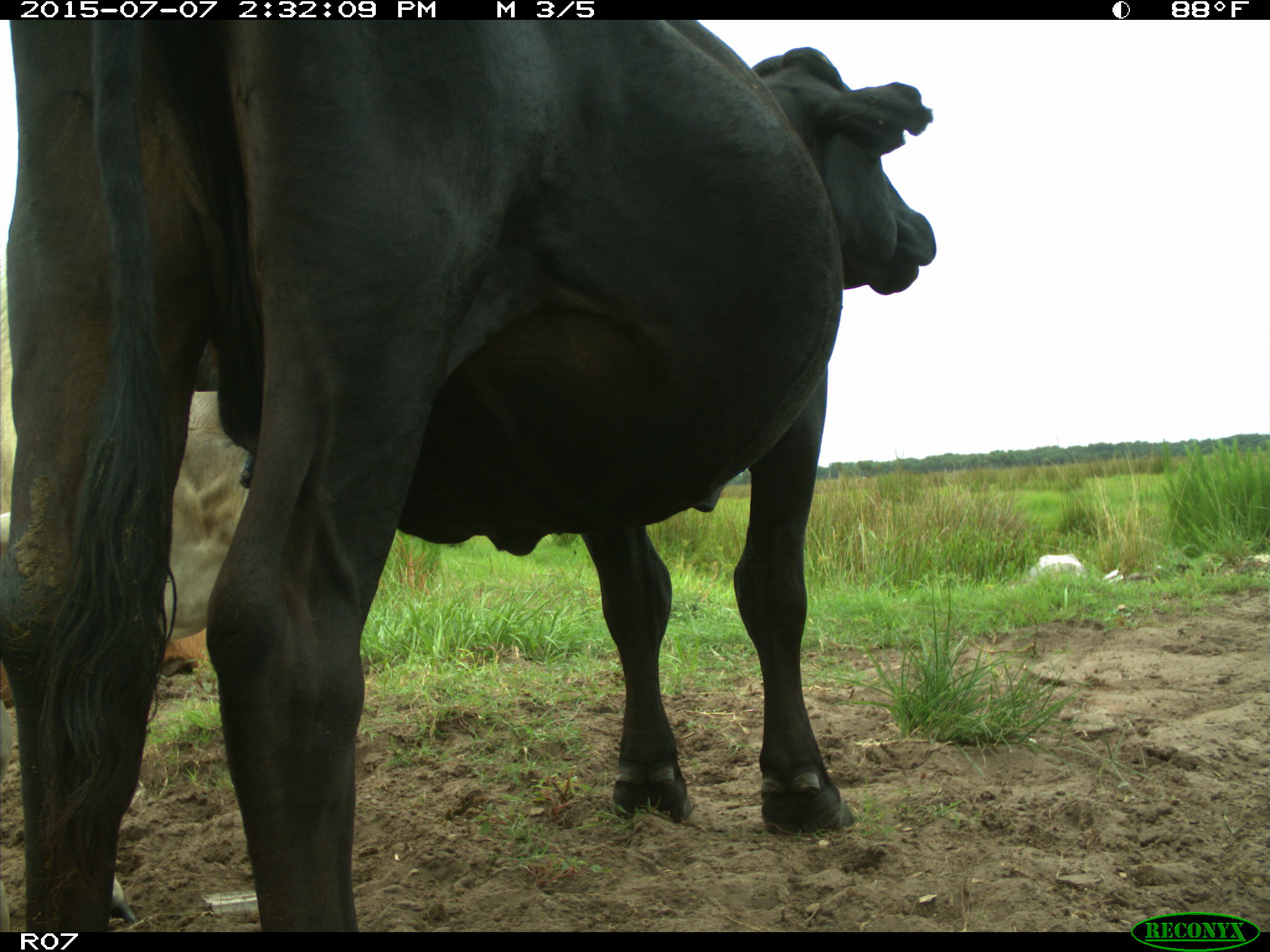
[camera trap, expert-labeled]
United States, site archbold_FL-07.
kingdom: Animalia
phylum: Chordata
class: Mammalia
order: Artiodactyla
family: Bovidae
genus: Bos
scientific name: Bos taurus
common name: domestic cow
Bos taurus (domestic cow).